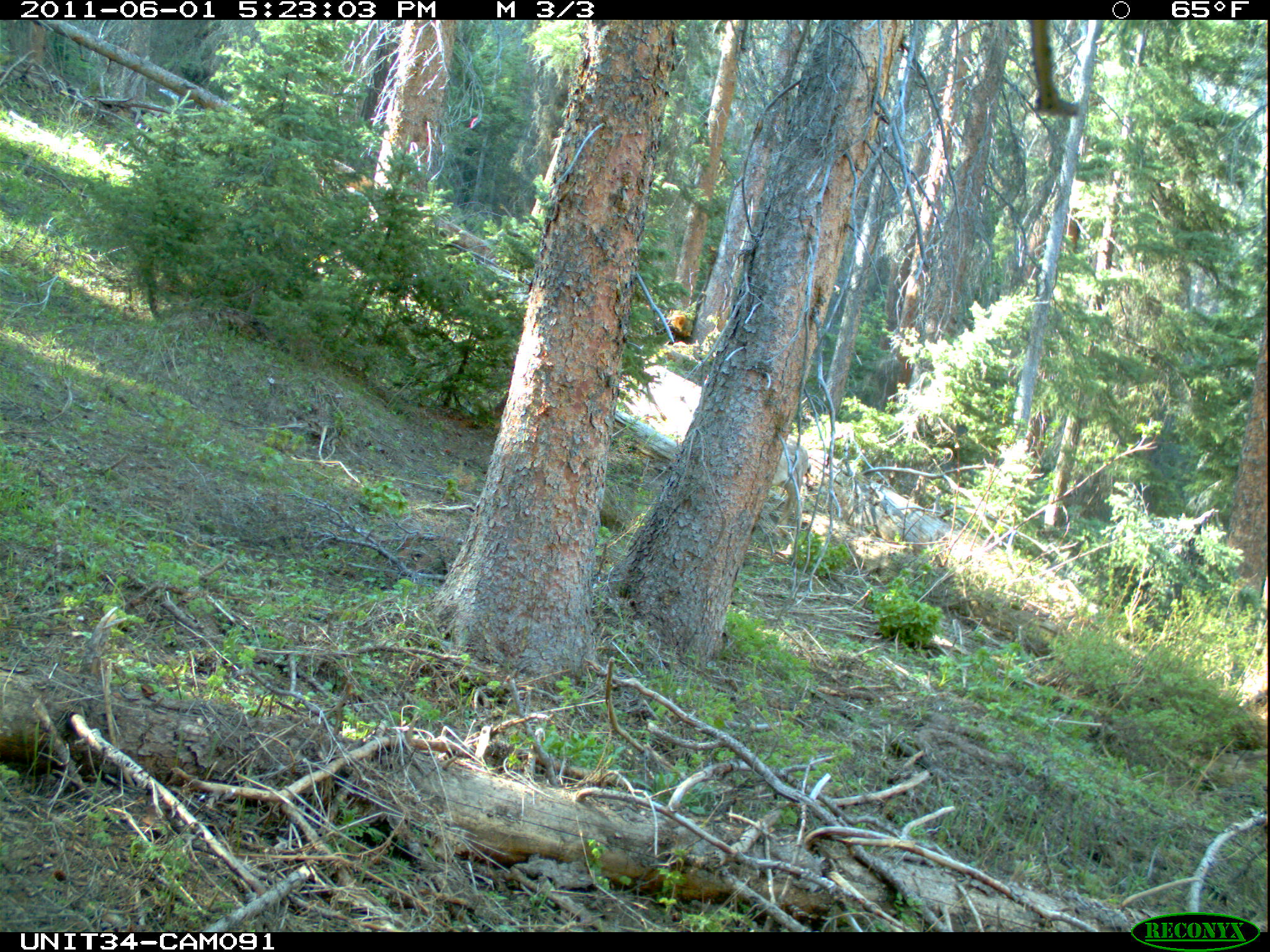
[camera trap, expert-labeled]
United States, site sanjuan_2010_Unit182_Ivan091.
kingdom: Animalia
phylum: Chordata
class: Mammalia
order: Artiodactyla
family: Cervidae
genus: Odocoileus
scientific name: Odocoileus hemionus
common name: mule deer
Odocoileus hemionus (mule deer).